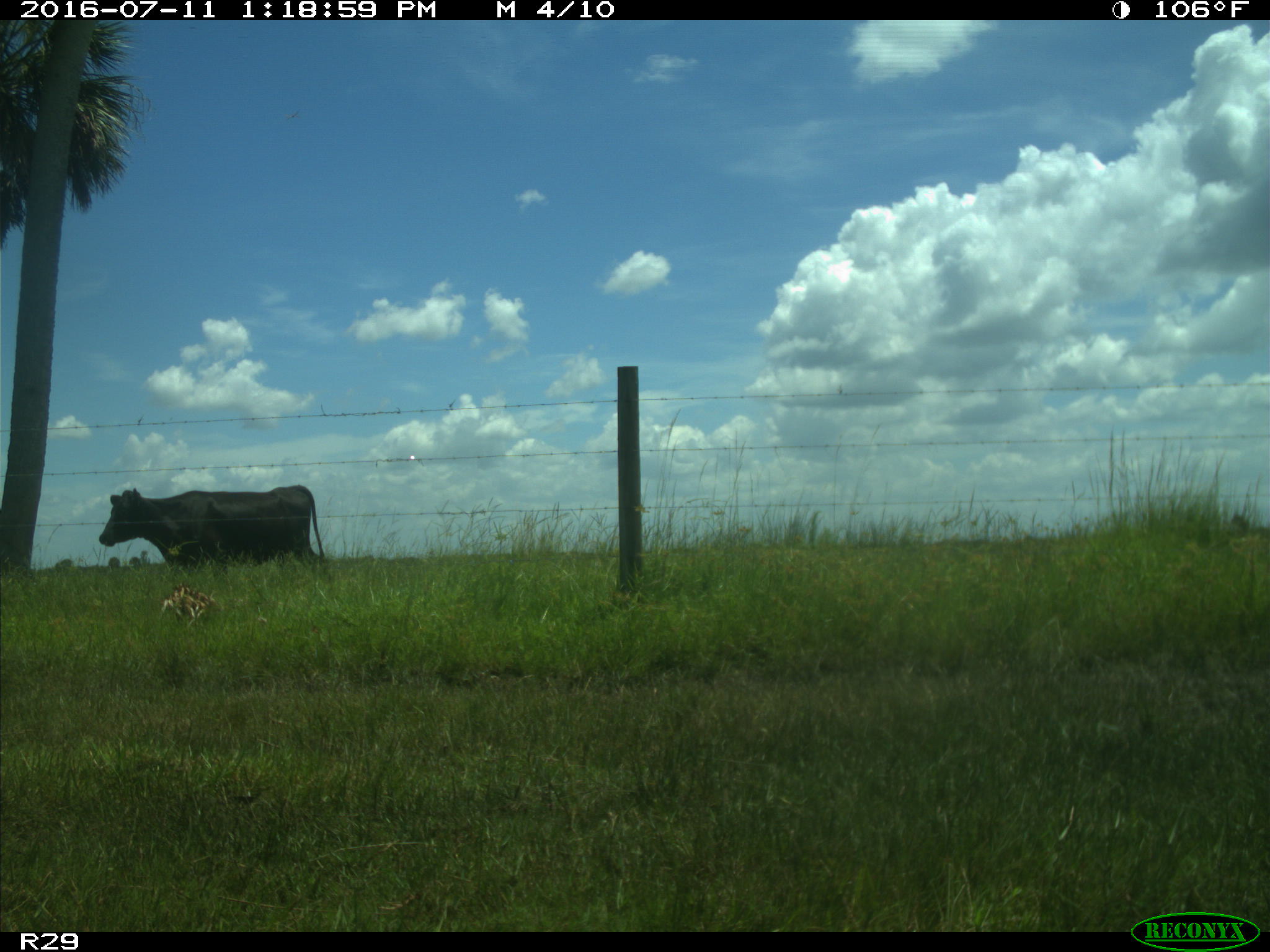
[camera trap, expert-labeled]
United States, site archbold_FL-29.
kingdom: Animalia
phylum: Chordata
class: Mammalia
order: Artiodactyla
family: Bovidae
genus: Bos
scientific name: Bos taurus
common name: domestic cow